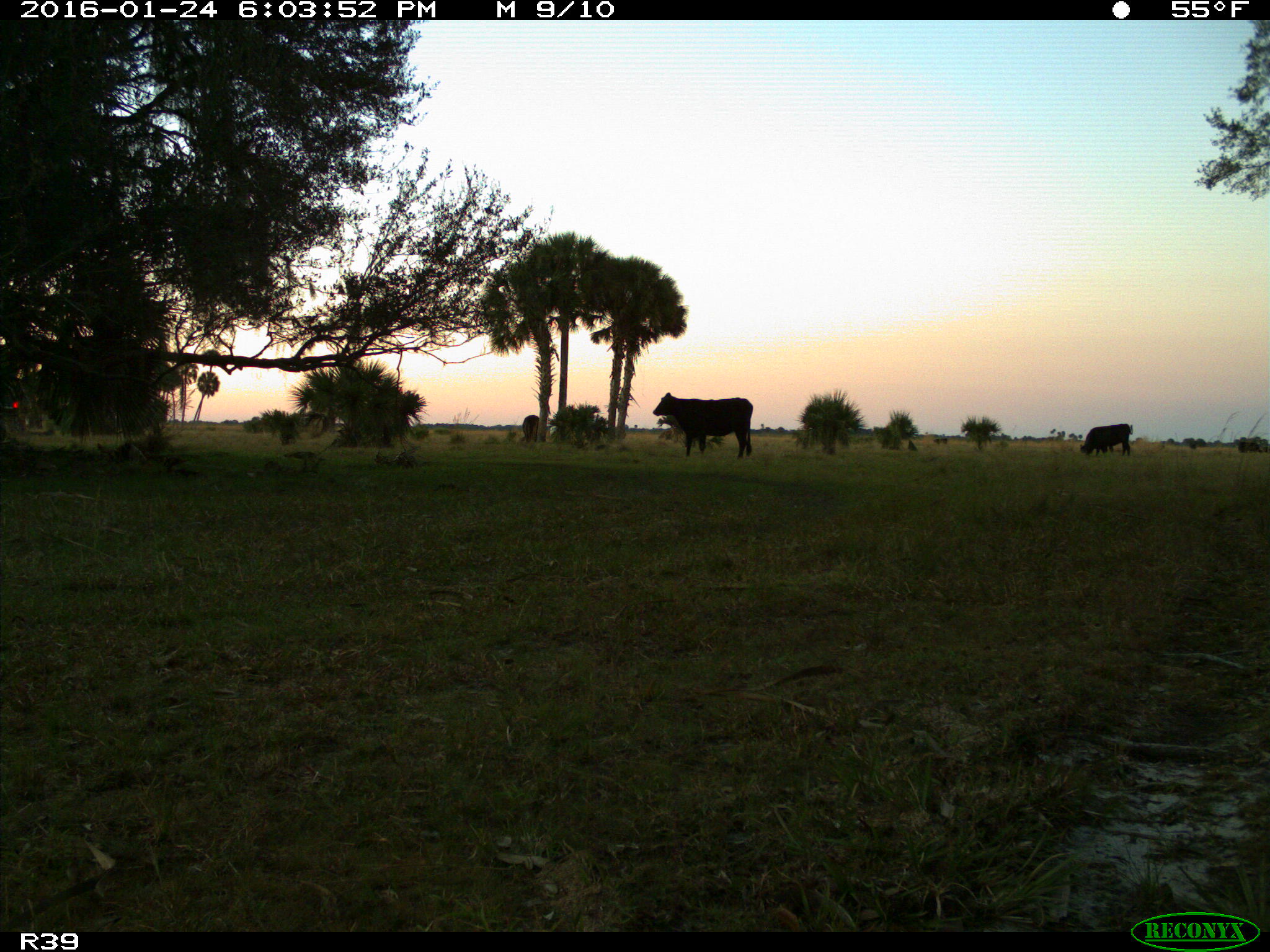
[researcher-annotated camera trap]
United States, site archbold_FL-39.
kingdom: Animalia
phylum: Chordata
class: Mammalia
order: Artiodactyla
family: Bovidae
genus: Bos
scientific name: Bos taurus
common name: domestic cow